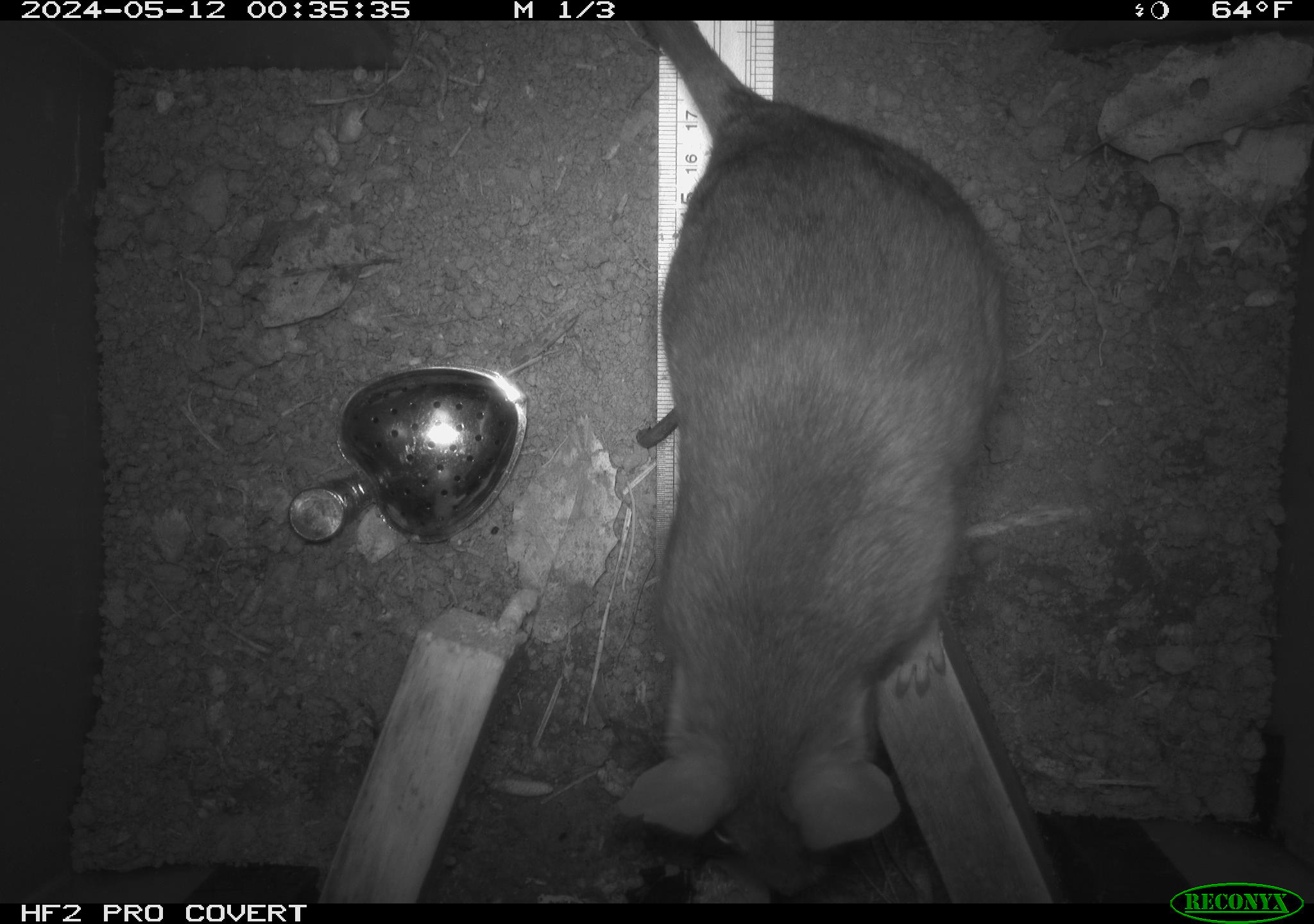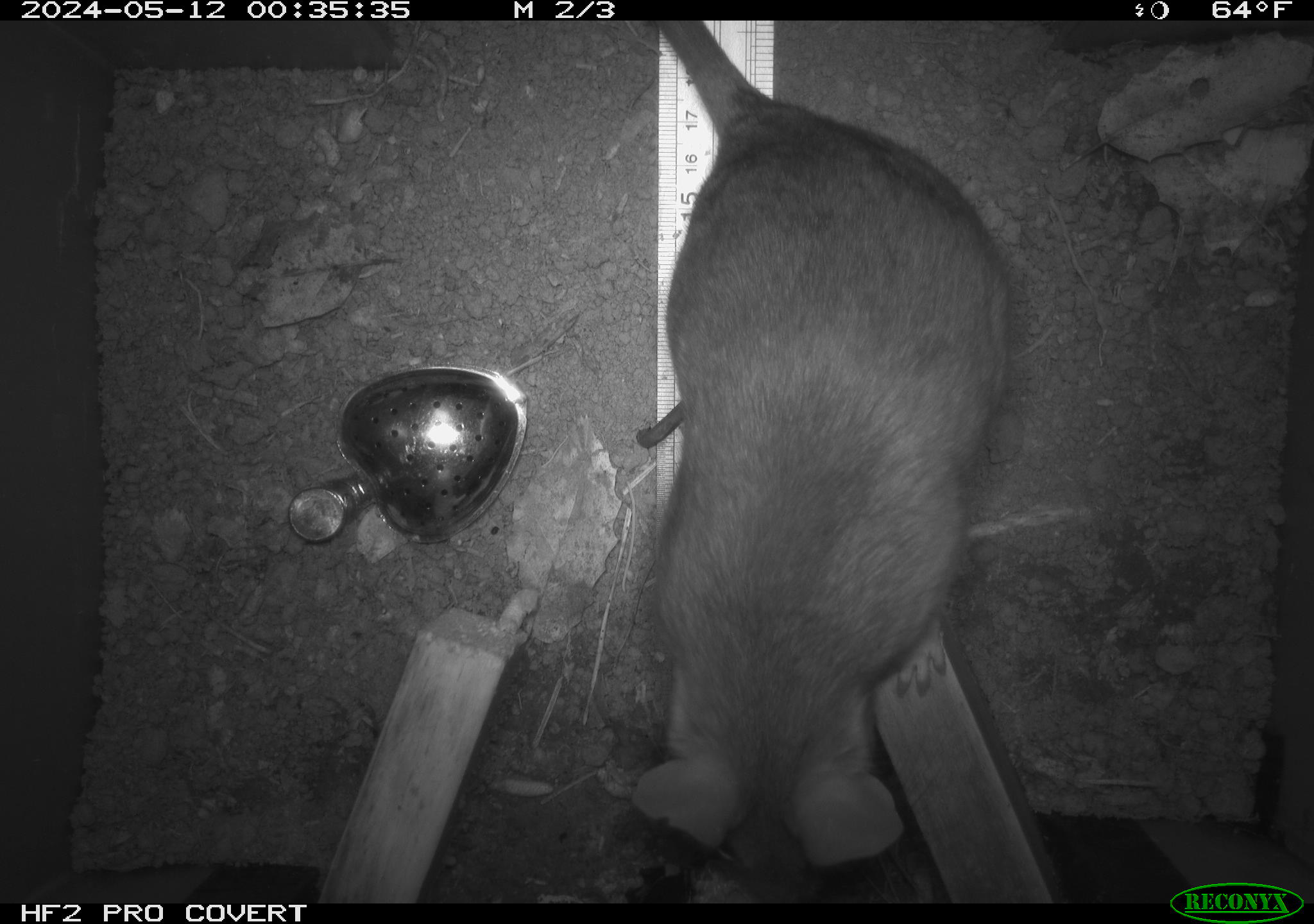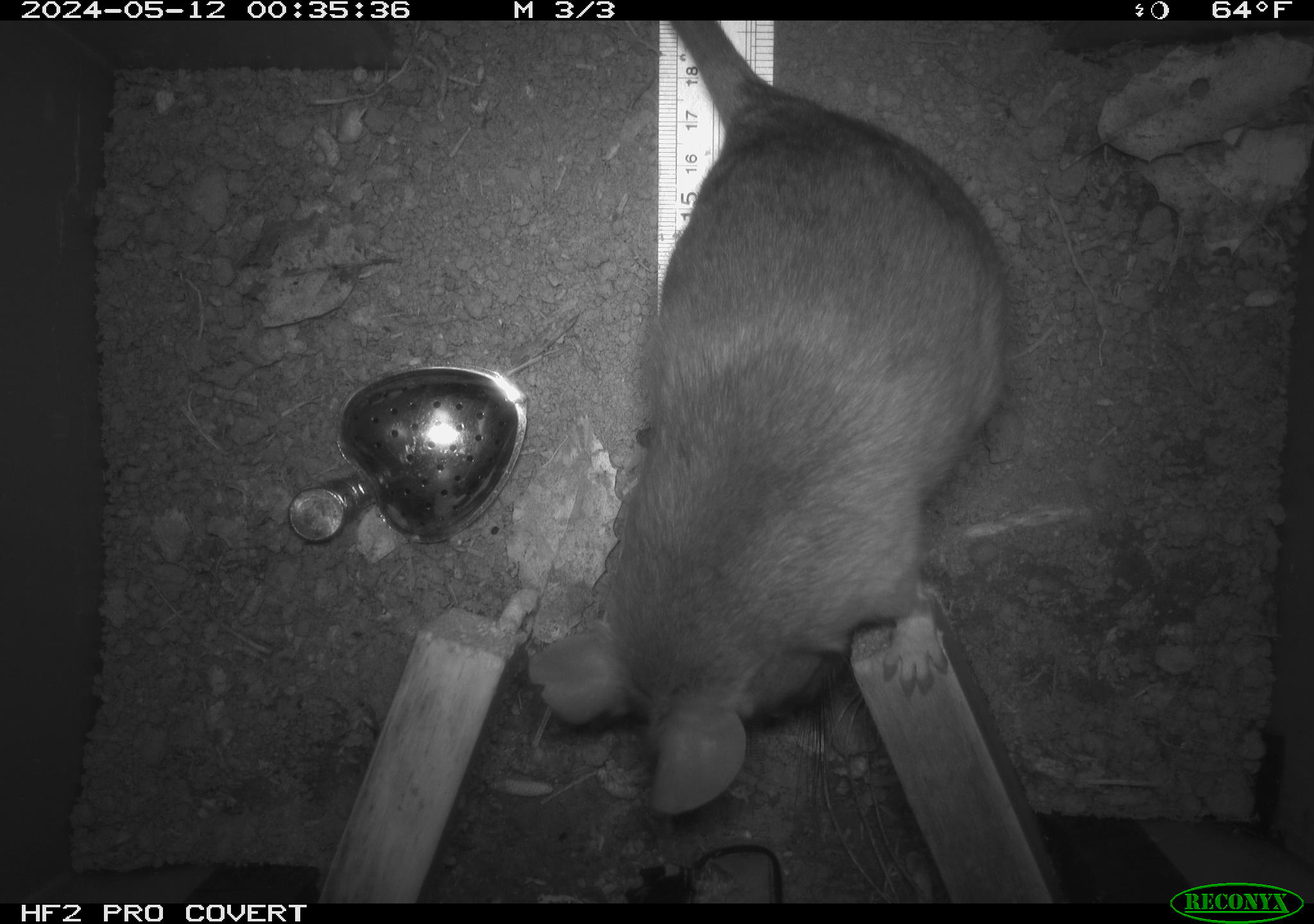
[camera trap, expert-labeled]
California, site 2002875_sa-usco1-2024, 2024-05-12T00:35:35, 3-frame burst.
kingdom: Animalia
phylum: Chordata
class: Mammalia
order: Rodentia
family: Cricetidae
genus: Neotoma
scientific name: Neotoma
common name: pack rat or woodrat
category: neotoma species